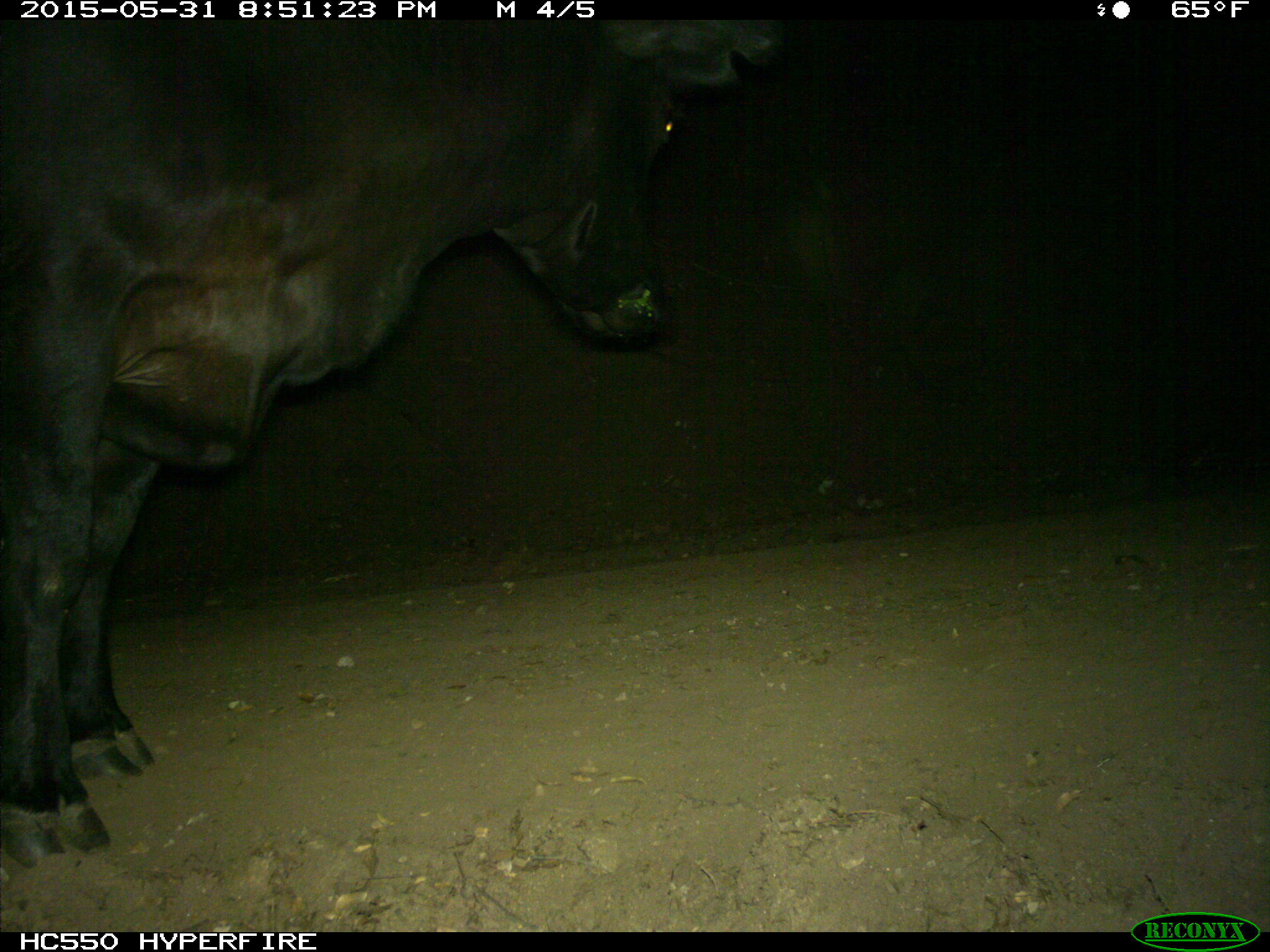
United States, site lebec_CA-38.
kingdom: Animalia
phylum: Chordata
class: Mammalia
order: Artiodactyla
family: Bovidae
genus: Bos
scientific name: Bos taurus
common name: domestic cow